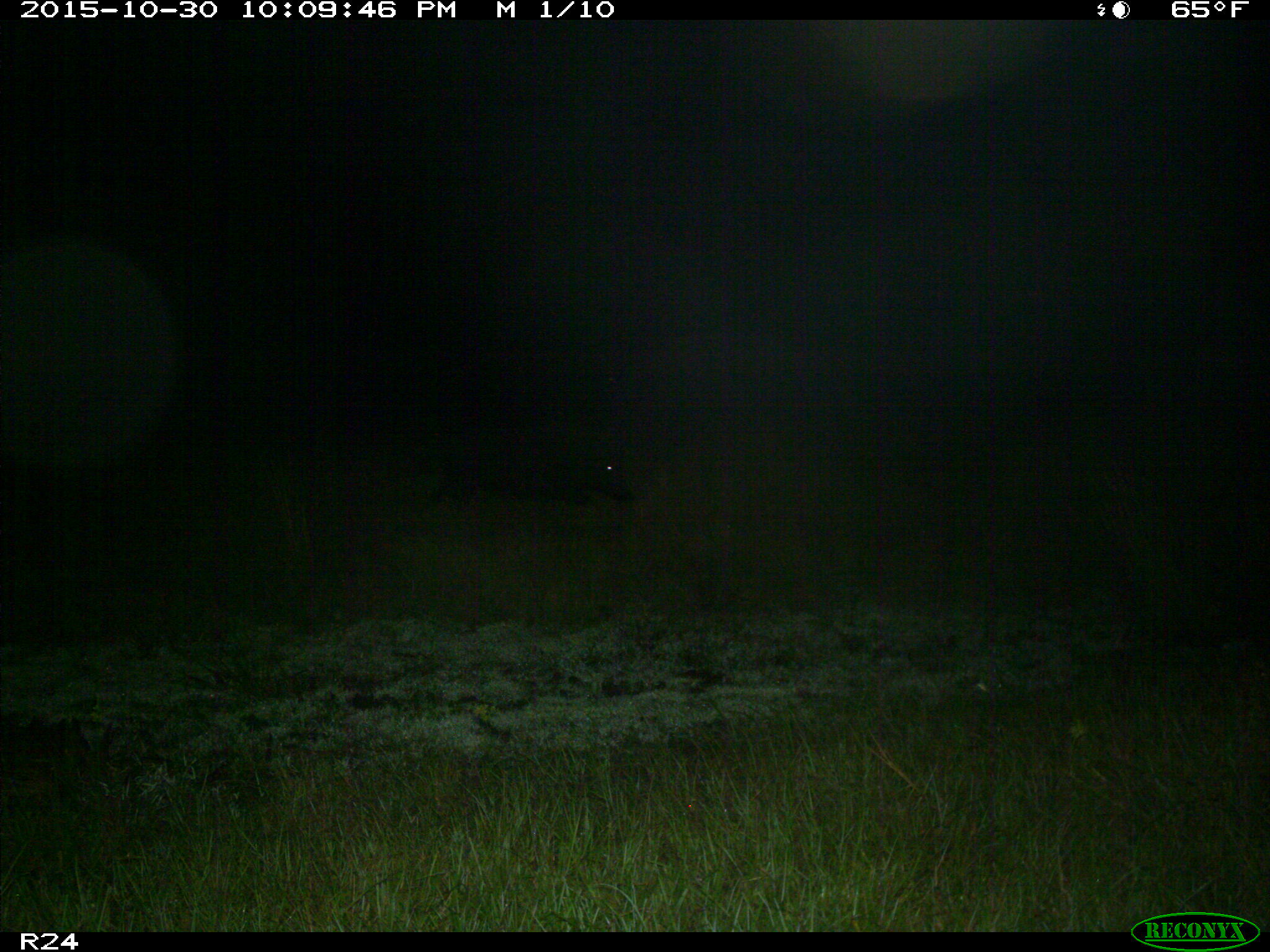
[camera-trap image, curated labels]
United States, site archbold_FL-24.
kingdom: Animalia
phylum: Chordata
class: Mammalia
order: Artiodactyla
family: Suidae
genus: Sus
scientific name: Sus scrofa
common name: wild boar